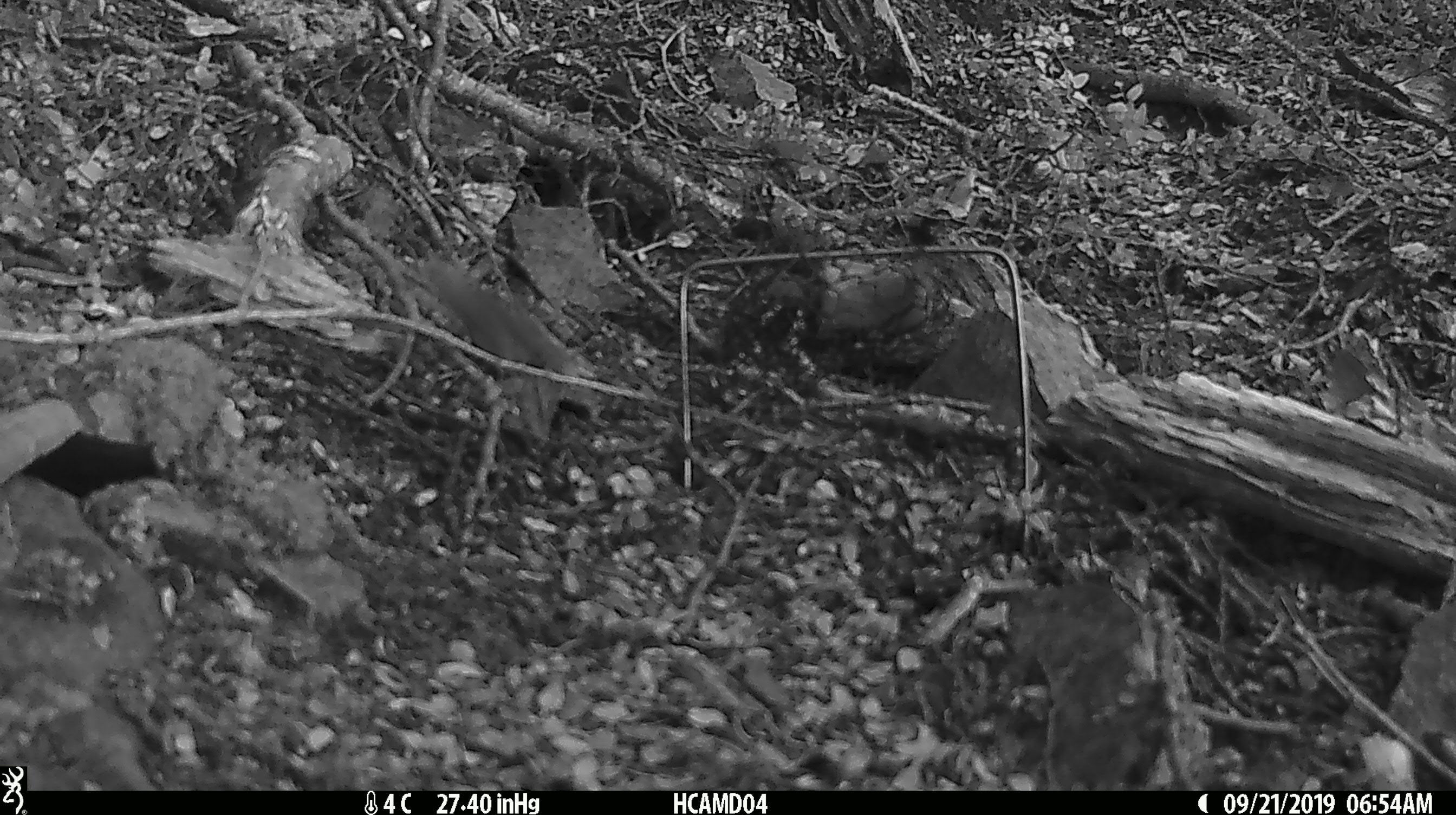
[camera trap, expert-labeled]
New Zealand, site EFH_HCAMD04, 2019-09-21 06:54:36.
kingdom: Animalia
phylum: Chordata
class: Mammalia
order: Rodentia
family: Muridae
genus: Mus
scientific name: Mus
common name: mouse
Mouse (Mus).